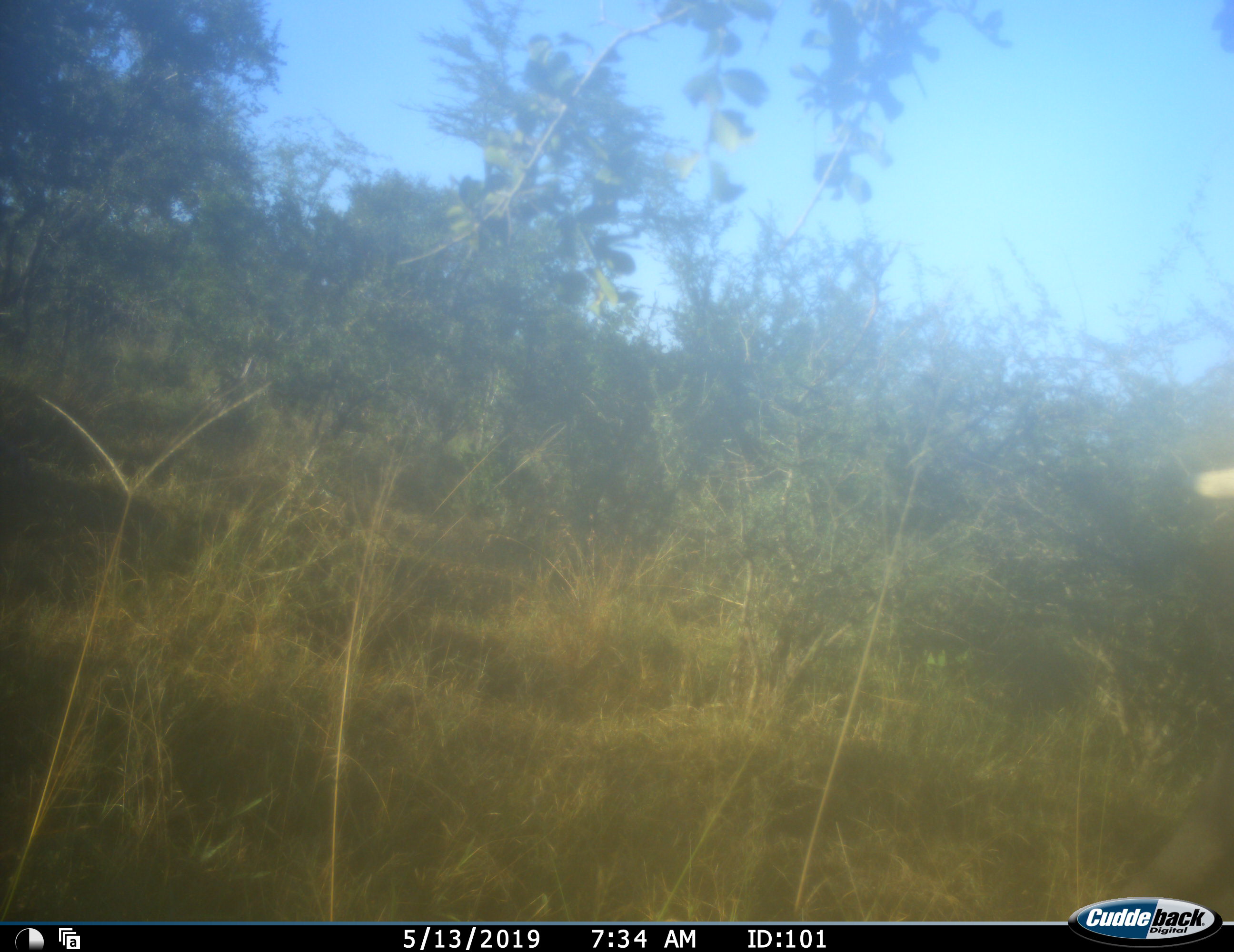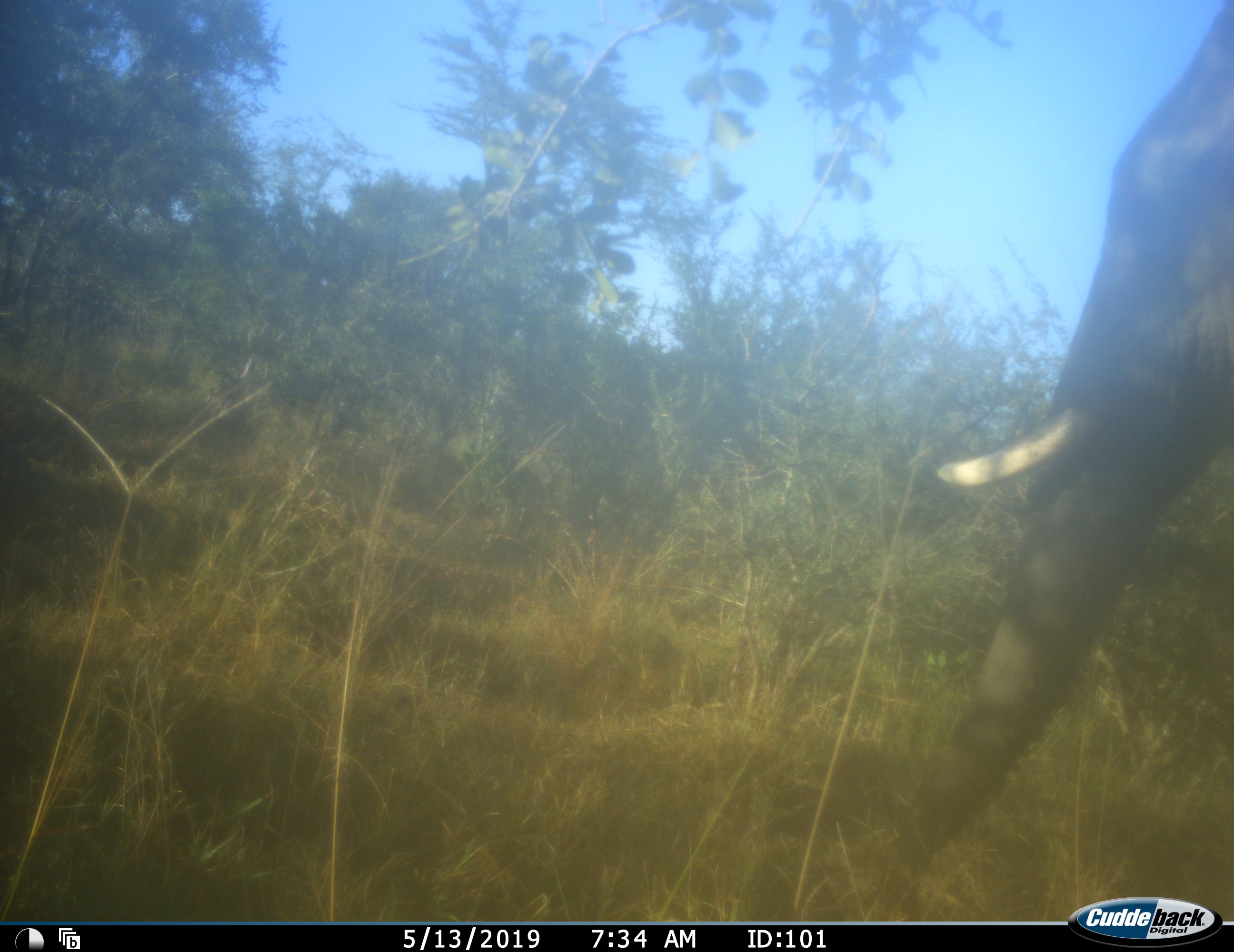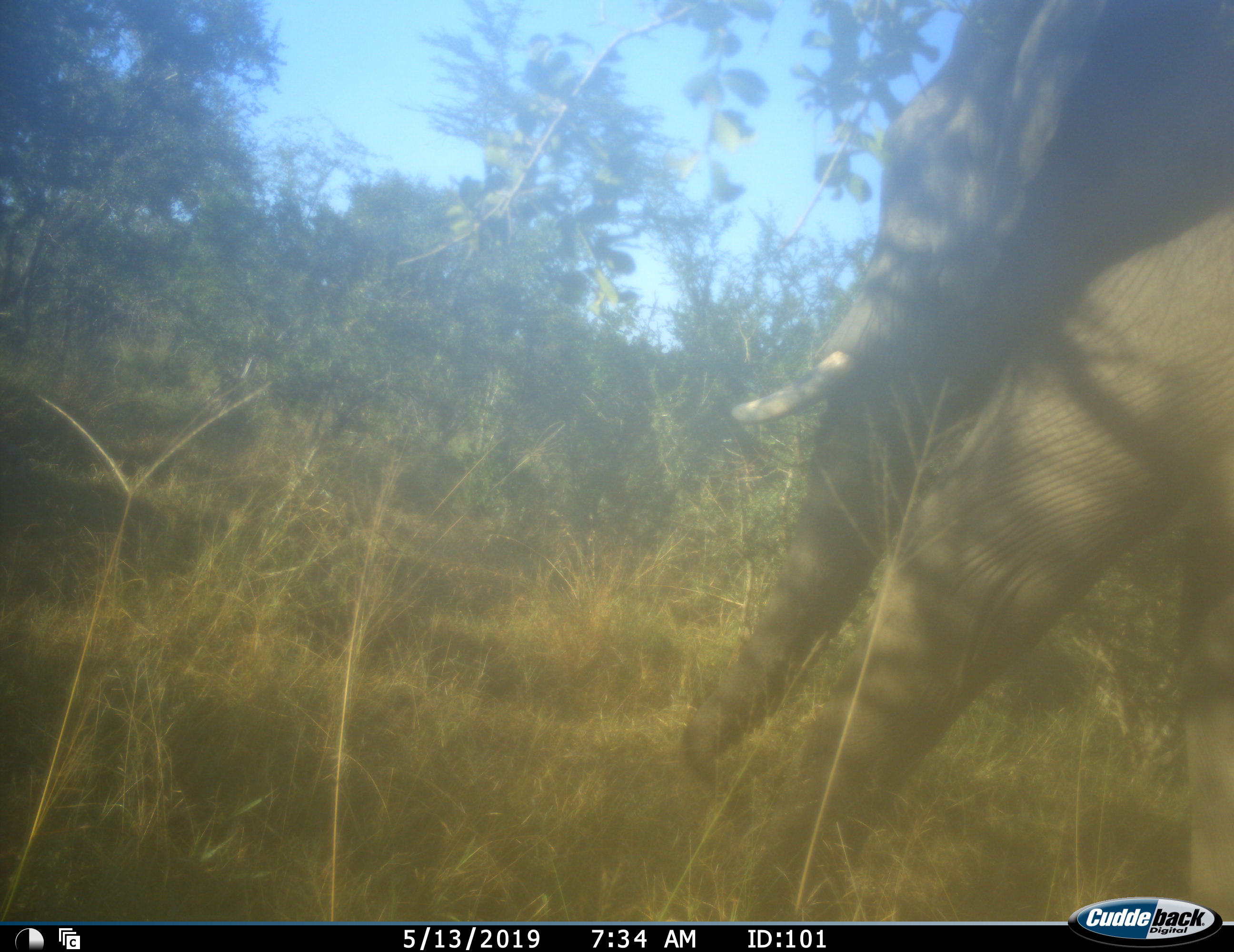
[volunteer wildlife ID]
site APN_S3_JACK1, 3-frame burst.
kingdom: Animalia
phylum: Chordata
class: Mammalia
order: Proboscidea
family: Elephantidae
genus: Loxodonta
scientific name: Loxodonta africana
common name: african bush elephant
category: elephant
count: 1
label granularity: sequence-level